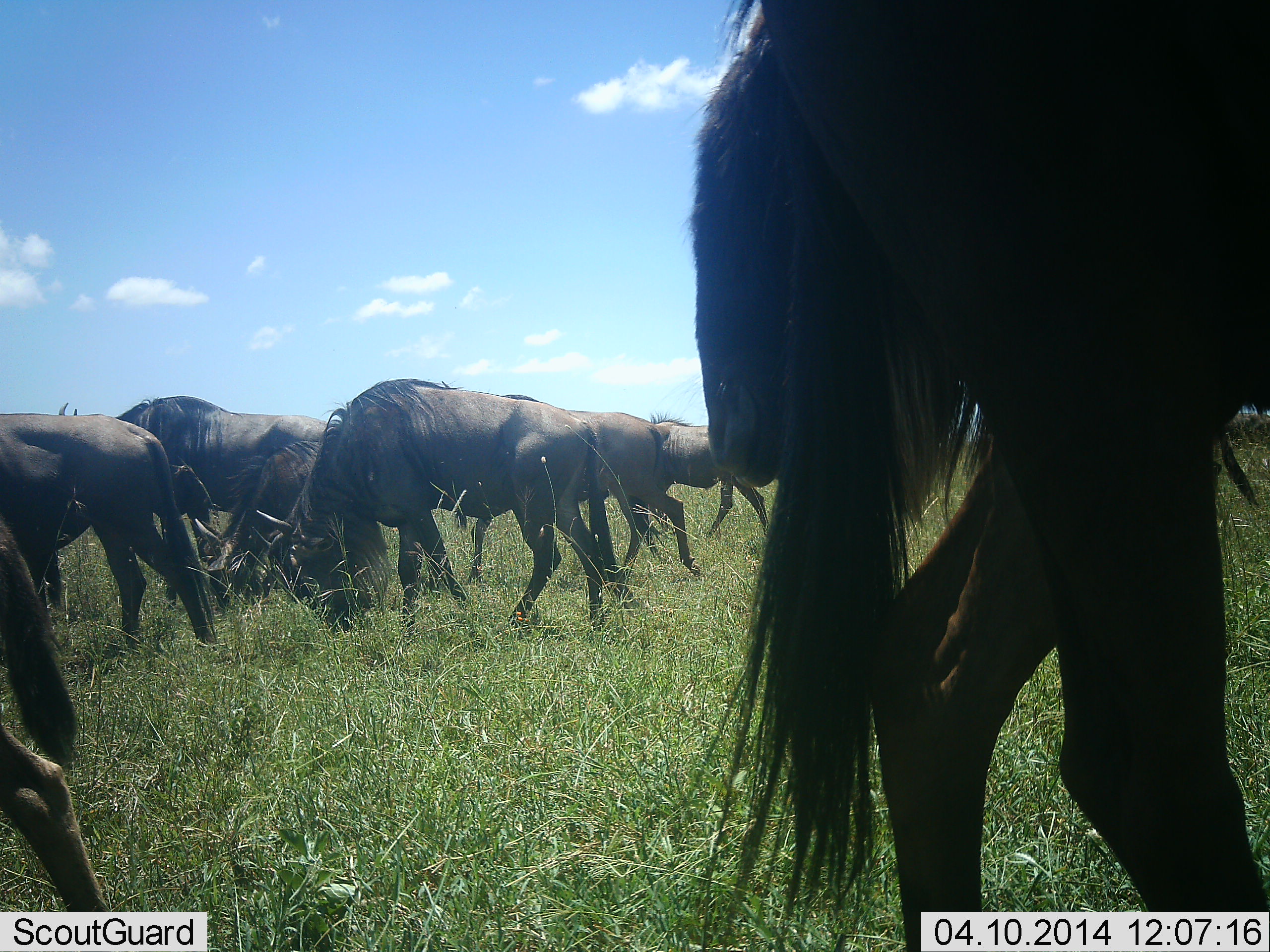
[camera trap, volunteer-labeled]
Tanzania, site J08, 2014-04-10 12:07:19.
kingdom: Animalia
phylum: Chordata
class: Mammalia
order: Artiodactyla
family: Bovidae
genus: Connochaetes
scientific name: Connochaetes taurinus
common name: blue wildebeest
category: wildebeest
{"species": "wildebeest (blue wildebeest) (Connochaetes taurinus)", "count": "9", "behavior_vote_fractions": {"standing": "20%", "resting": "0%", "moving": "60%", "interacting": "0%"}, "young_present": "0%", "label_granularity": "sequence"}